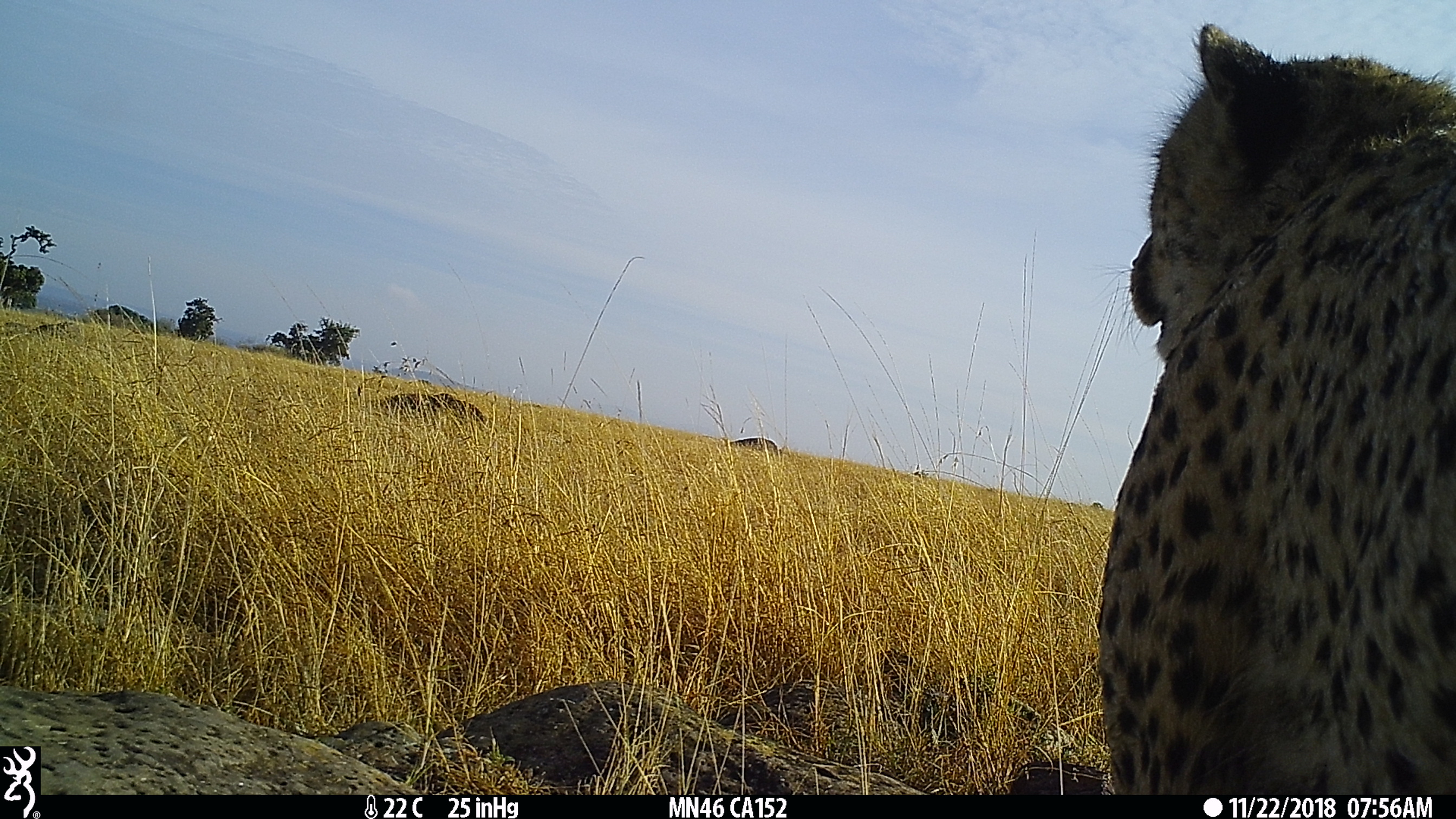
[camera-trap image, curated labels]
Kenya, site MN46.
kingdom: Animalia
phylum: Chordata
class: Mammalia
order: Carnivora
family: Felidae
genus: Acinonyx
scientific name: Acinonyx jubatus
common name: cheetah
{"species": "cheetah (Acinonyx jubatus)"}